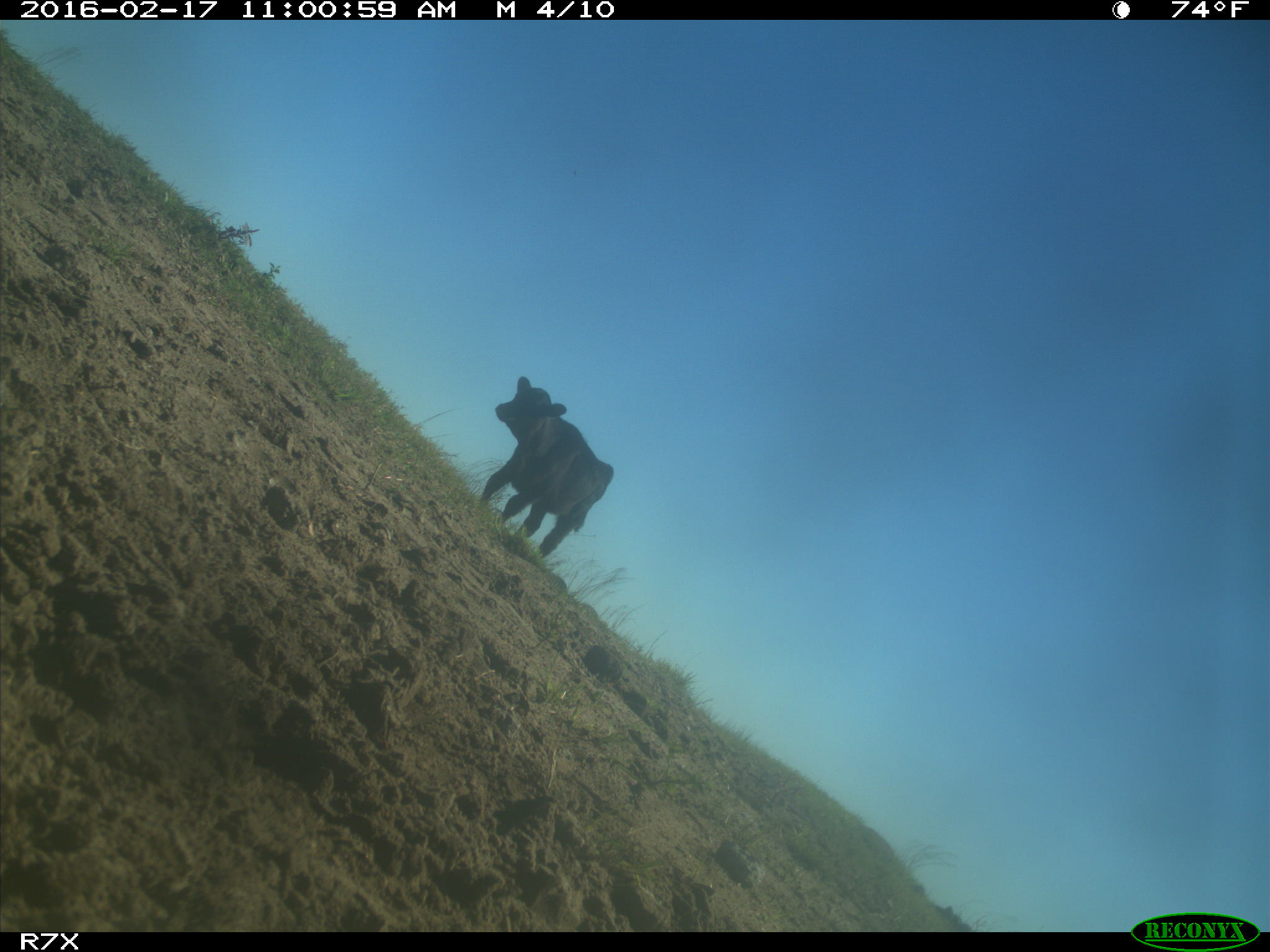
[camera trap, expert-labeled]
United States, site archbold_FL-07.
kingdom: Animalia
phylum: Chordata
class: Mammalia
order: Artiodactyla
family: Bovidae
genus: Bos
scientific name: Bos taurus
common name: domestic cow